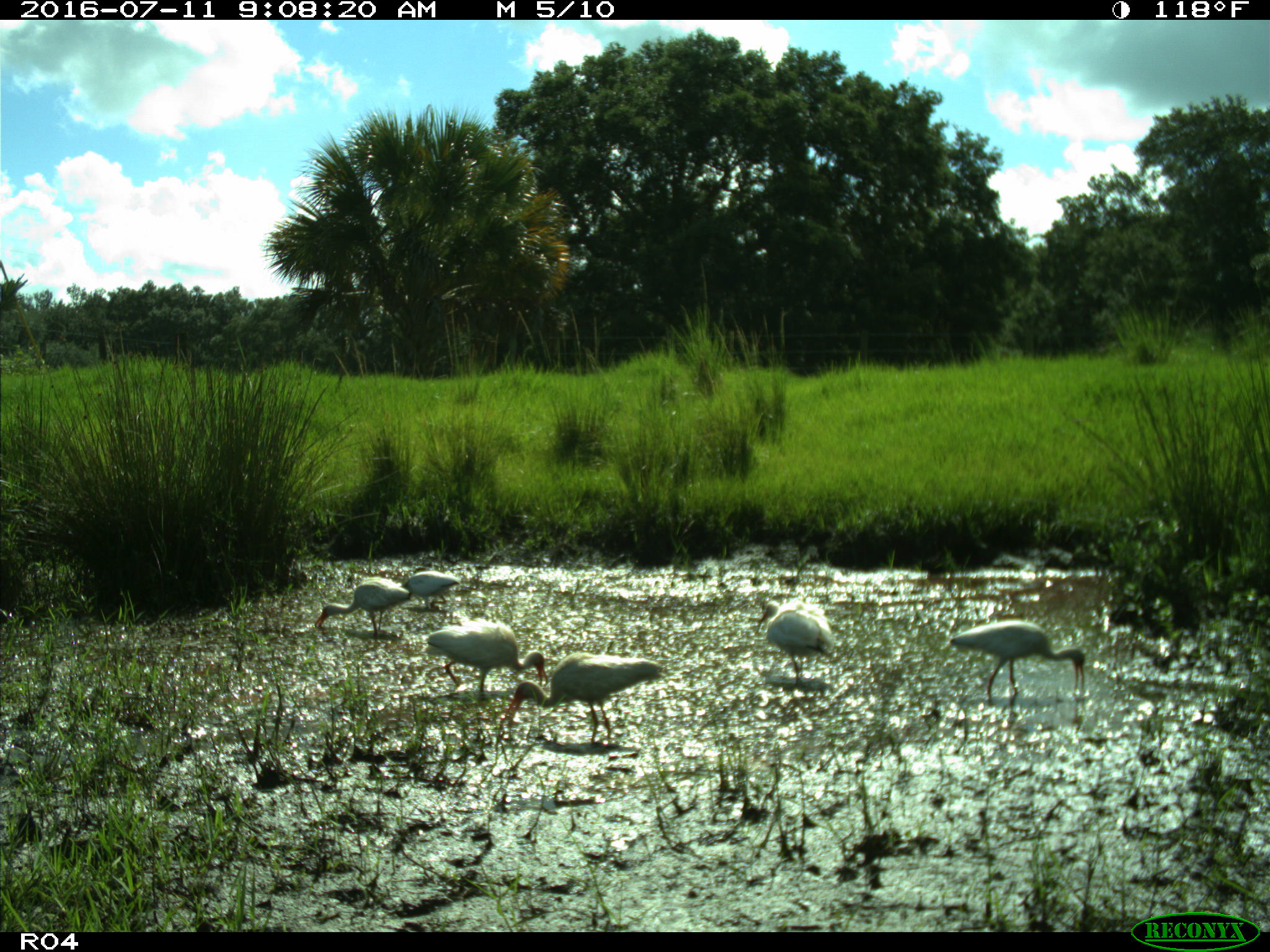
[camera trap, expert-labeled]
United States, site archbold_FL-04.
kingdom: Animalia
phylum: Chordata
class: Aves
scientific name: Aves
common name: birds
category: unidentified bird